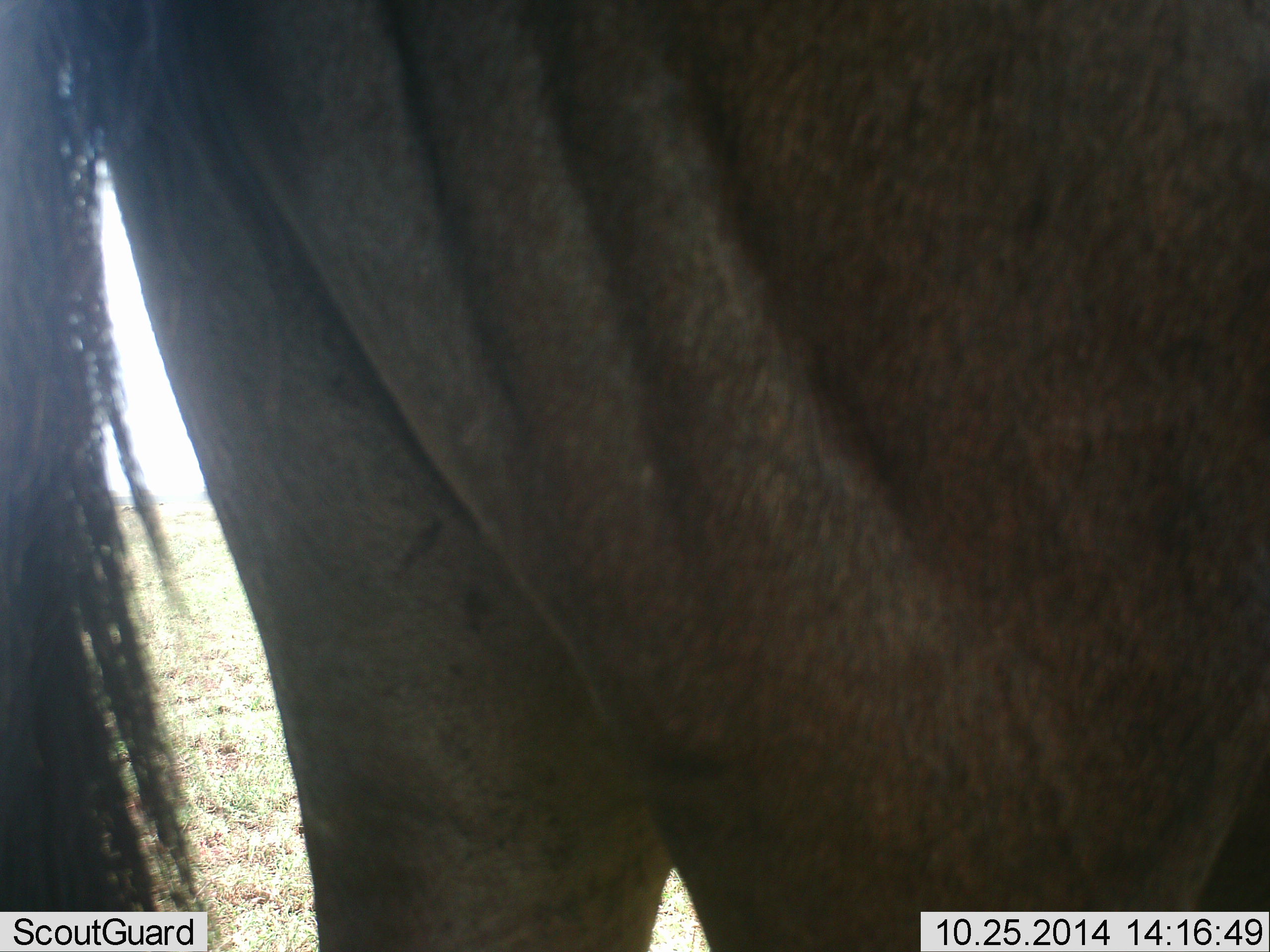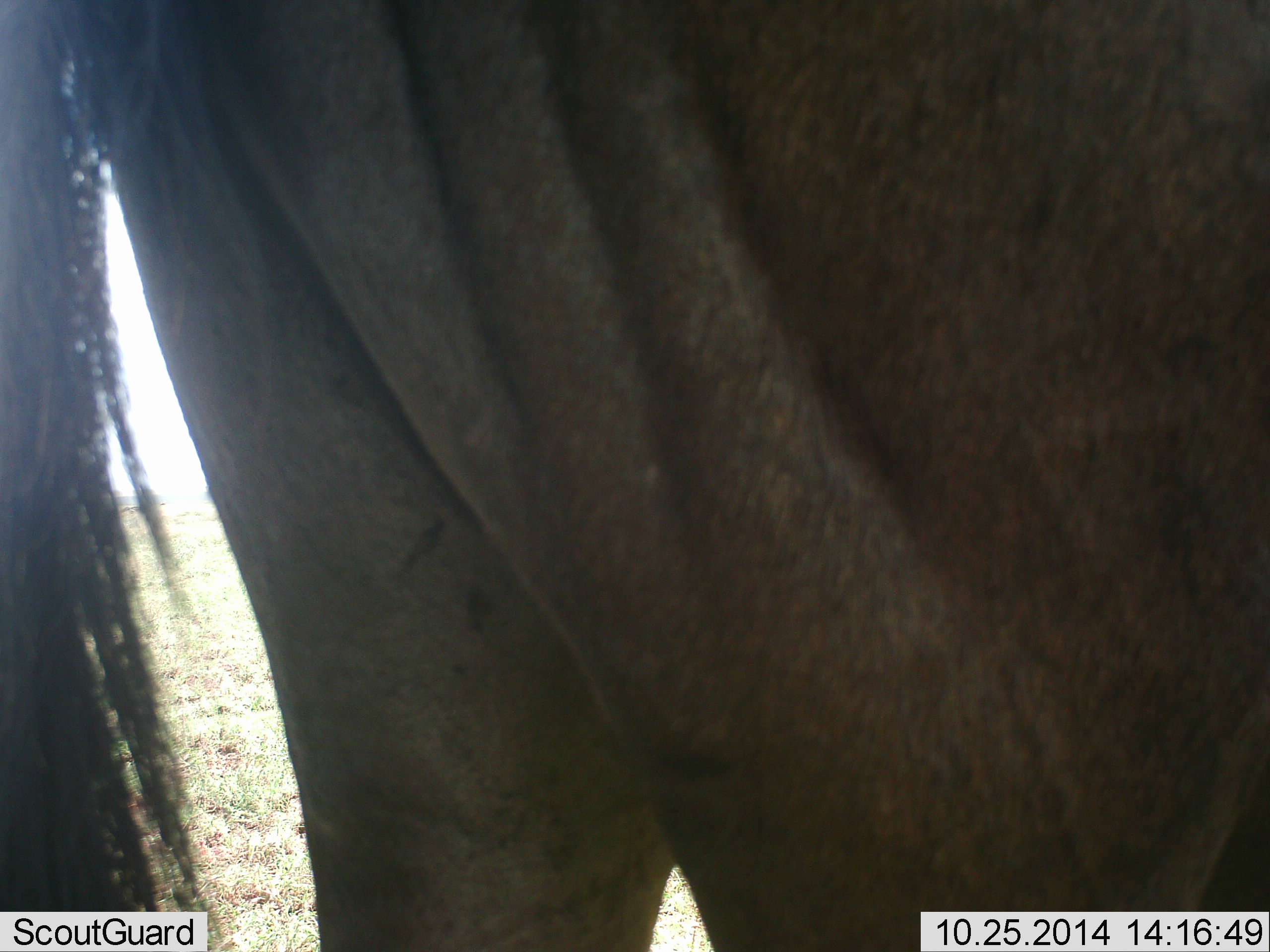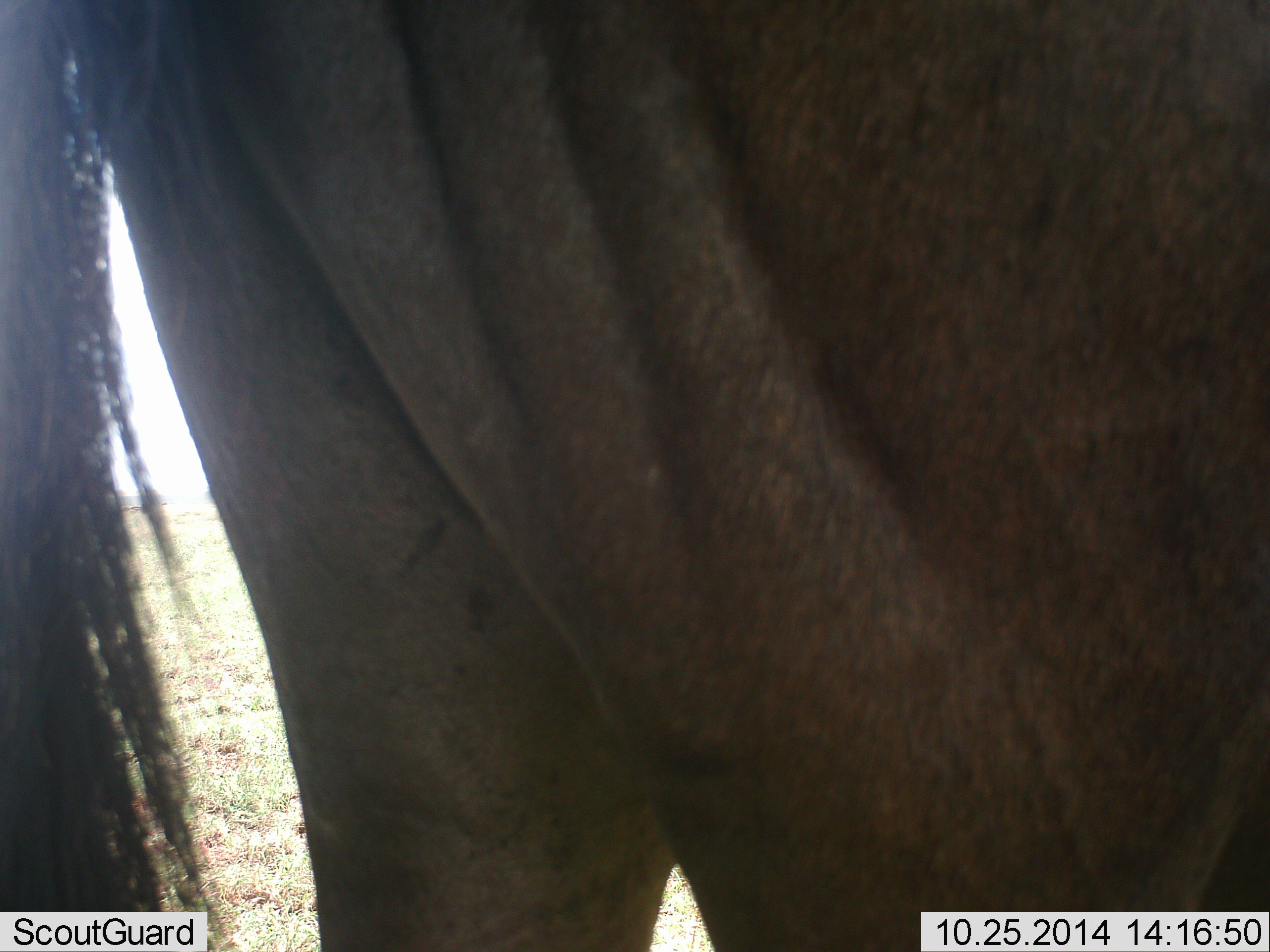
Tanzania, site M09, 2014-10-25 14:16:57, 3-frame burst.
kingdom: Animalia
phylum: Chordata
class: Mammalia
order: Artiodactyla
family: Bovidae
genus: Connochaetes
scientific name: Connochaetes taurinus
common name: blue wildebeest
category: wildebeest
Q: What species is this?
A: Wildebeest (blue wildebeest) (Connochaetes taurinus).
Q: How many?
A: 1.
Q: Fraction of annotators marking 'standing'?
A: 100%.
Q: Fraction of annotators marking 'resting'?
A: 0%.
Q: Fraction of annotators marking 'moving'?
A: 0%.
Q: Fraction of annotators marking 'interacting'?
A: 0%.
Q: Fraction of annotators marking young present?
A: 0%.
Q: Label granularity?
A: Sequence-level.